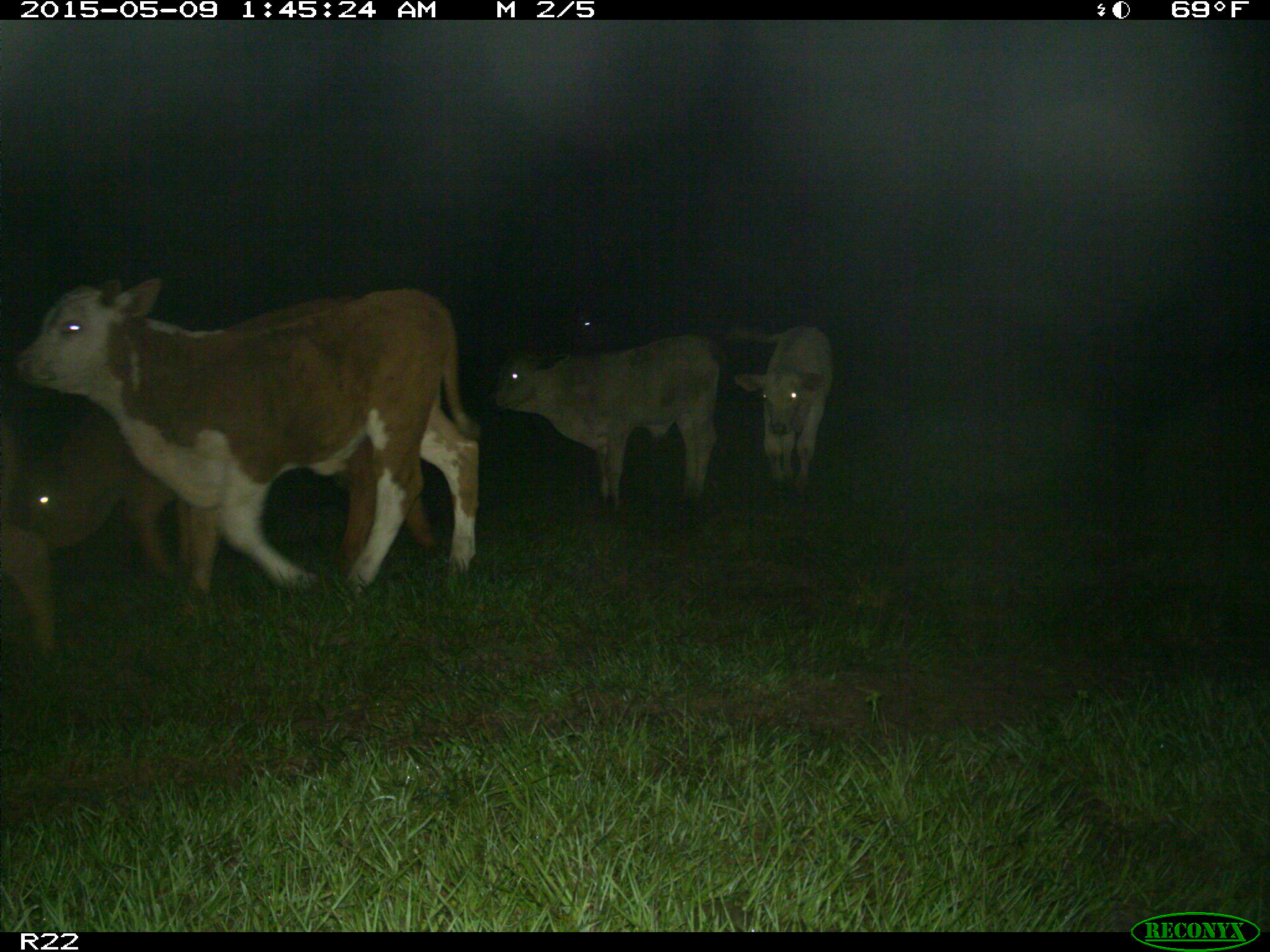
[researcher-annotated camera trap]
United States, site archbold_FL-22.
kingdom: Animalia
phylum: Chordata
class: Mammalia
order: Artiodactyla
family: Bovidae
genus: Bos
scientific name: Bos taurus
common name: domestic cow